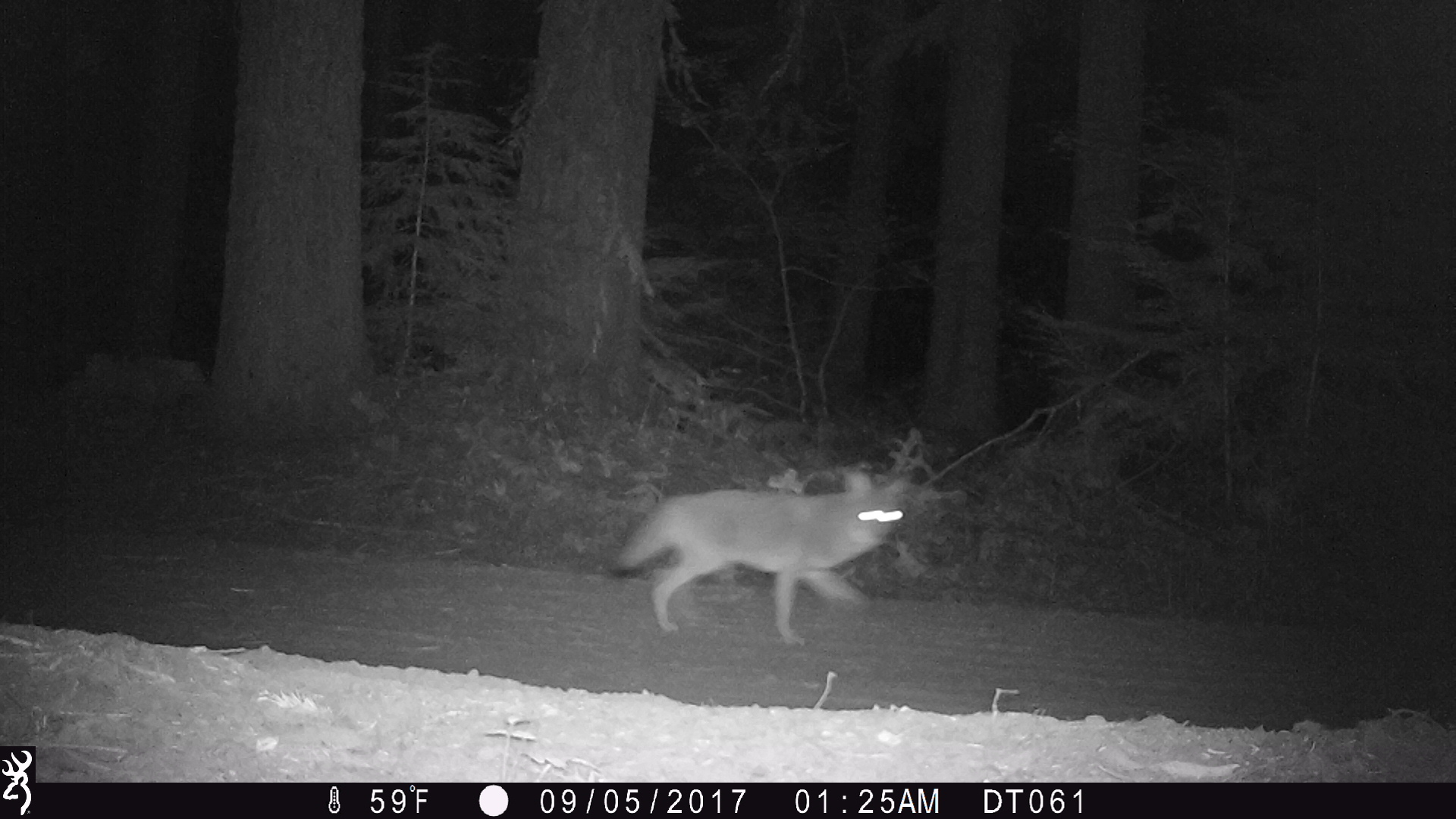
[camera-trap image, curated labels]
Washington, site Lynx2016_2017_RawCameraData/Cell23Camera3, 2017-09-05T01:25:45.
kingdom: Animalia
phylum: Chordata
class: Mammalia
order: Carnivora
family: Canidae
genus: Canis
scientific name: Canis latrans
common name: coyote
Canis latrans (coyote). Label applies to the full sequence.